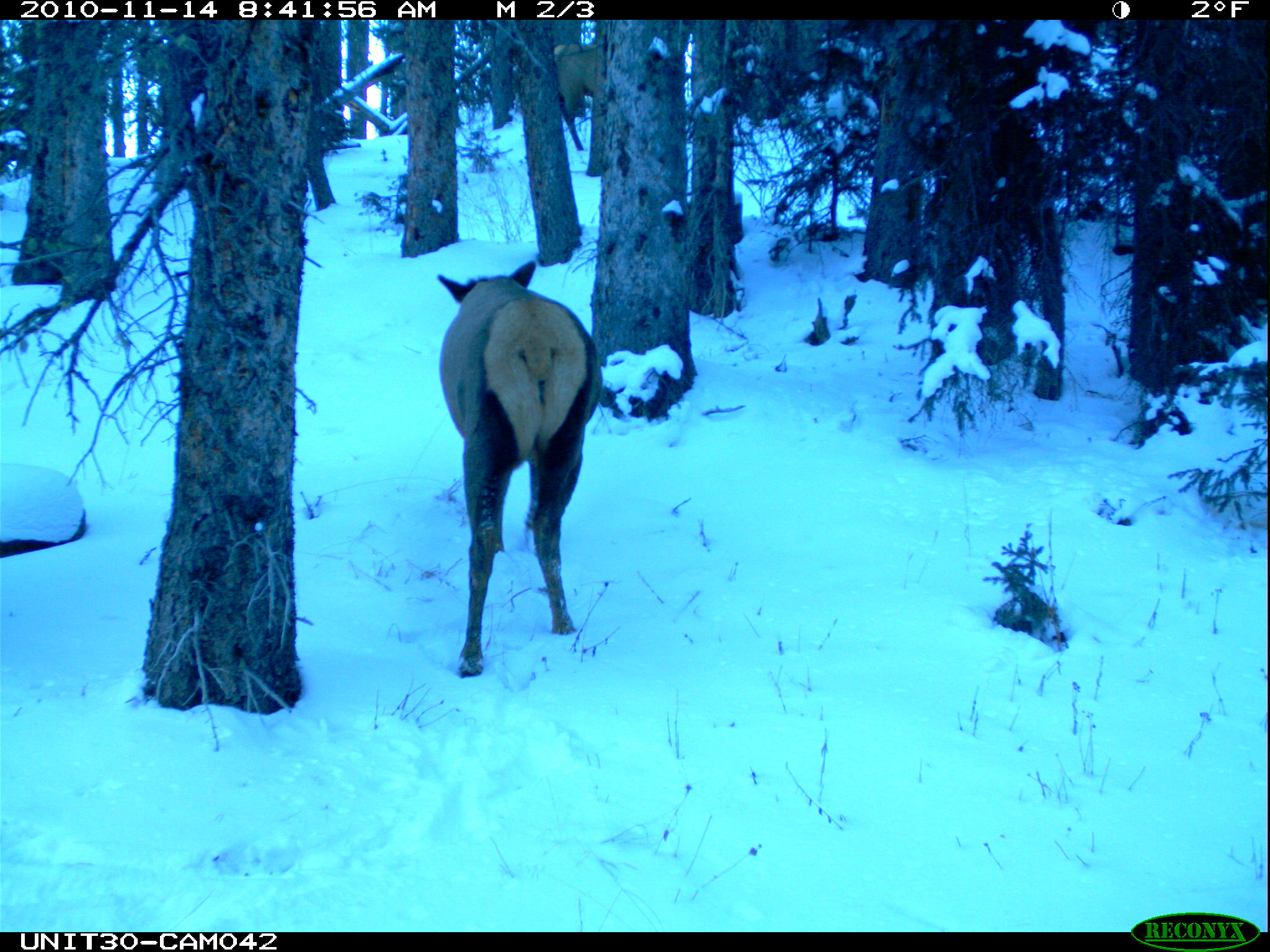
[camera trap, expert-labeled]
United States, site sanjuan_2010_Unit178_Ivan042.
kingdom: Animalia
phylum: Chordata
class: Mammalia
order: Artiodactyla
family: Cervidae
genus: Cervus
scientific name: Cervus elaphus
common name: red deer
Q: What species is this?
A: Cervus elaphus (red deer).